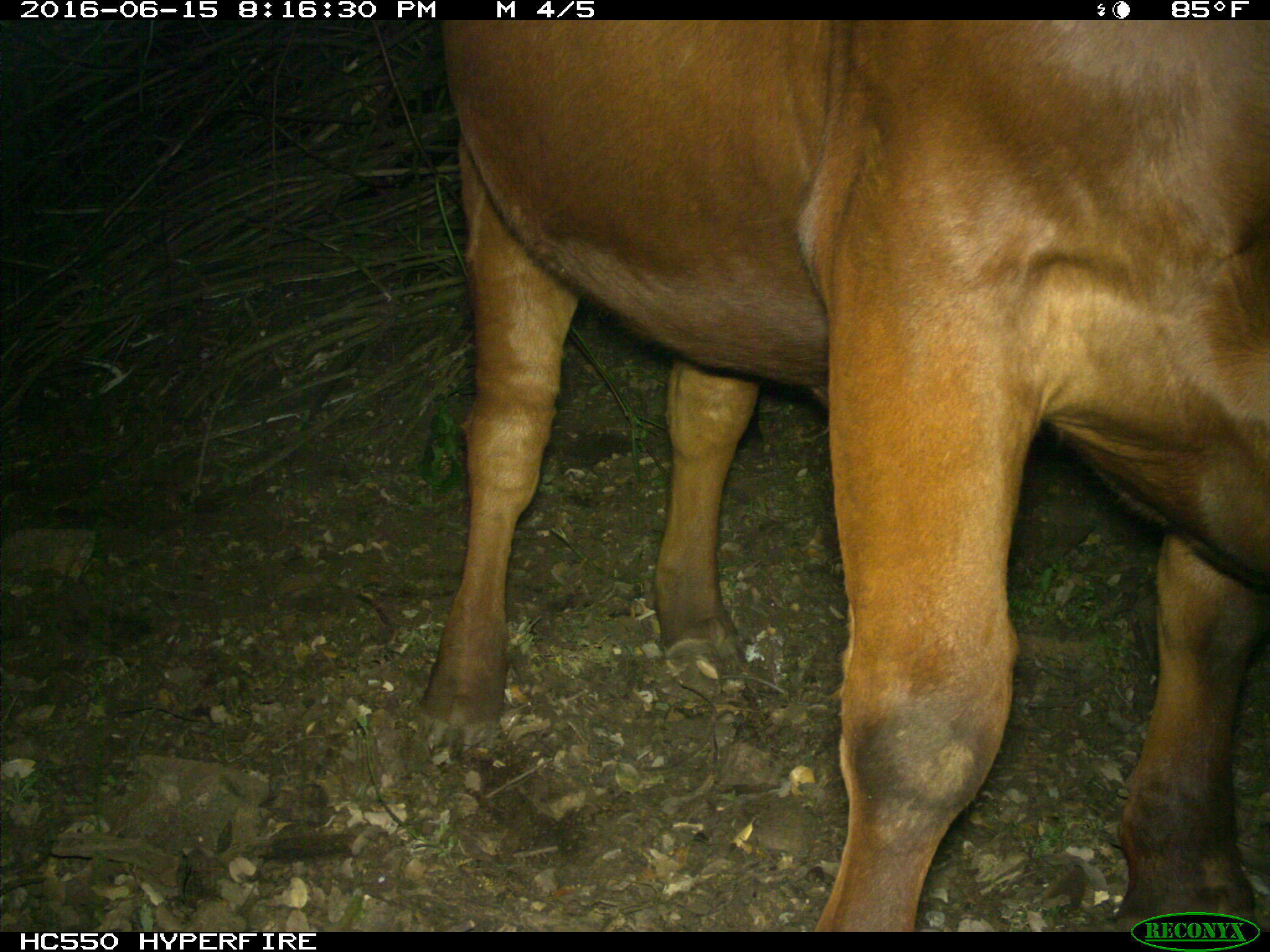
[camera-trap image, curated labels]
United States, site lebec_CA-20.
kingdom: Animalia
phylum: Chordata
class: Mammalia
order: Artiodactyla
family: Bovidae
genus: Bos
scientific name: Bos taurus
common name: domestic cow